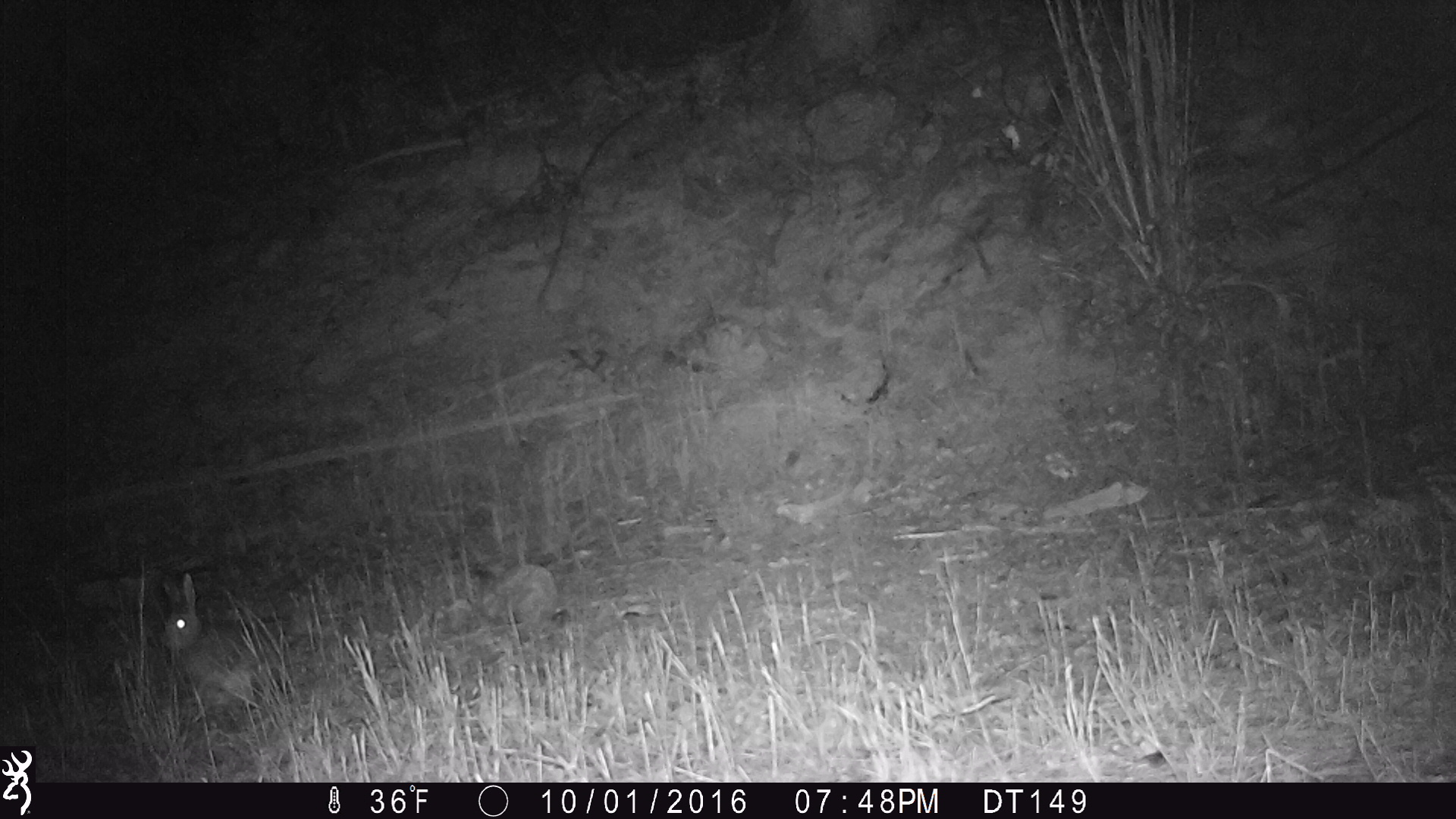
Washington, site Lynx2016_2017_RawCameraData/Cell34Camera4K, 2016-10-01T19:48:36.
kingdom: Animalia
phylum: Chordata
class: Mammalia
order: Lagomorpha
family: Leporidae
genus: Lepus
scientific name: Lepus americanus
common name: snowshoe hare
Lepus americanus (snowshoe hare). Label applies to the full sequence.